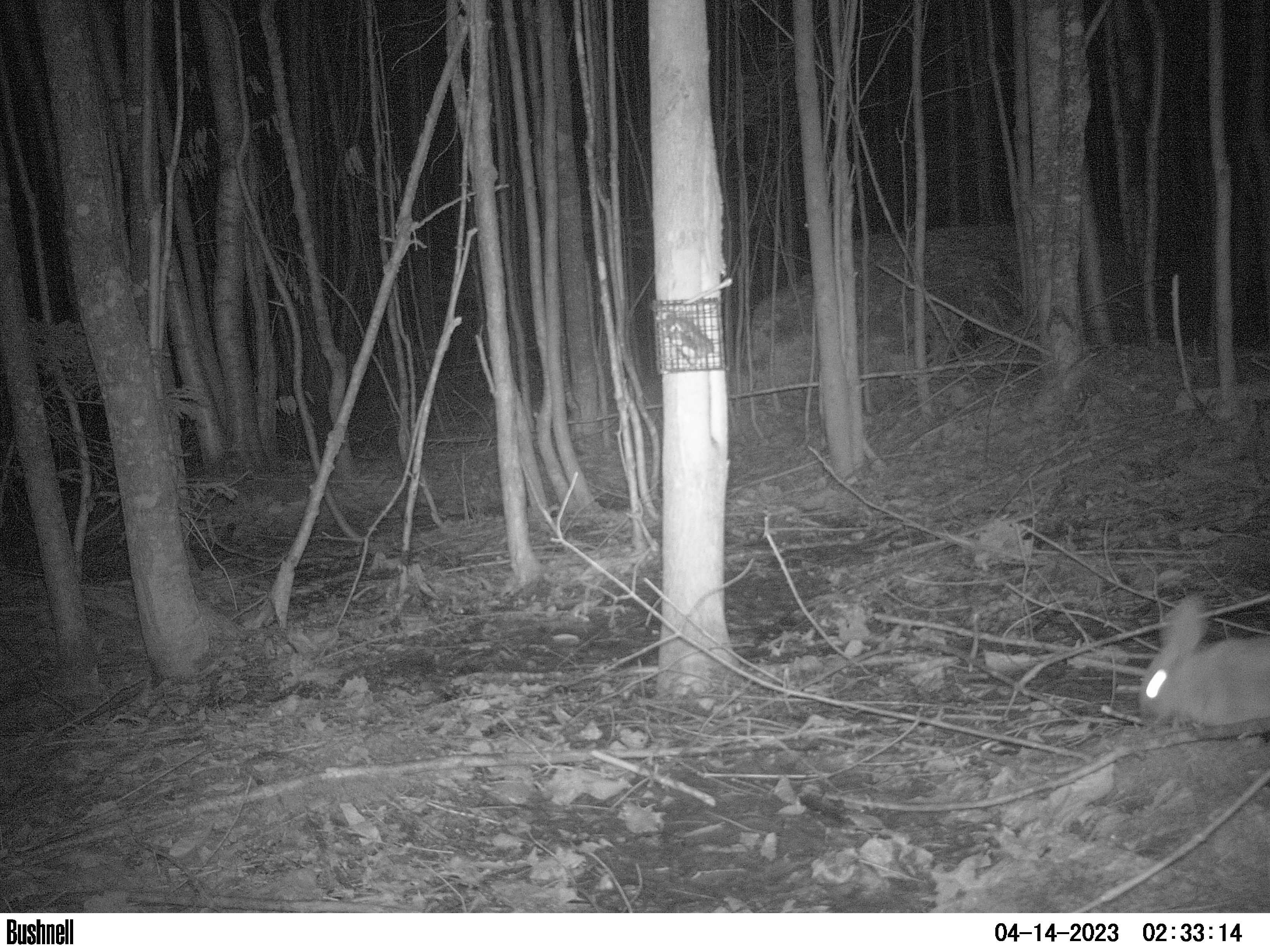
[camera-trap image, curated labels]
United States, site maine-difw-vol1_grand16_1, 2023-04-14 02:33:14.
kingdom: Animalia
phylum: Chordata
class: Mammalia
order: Lagomorpha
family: Leporidae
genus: Lepus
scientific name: Lepus americanus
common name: snowshoe hare